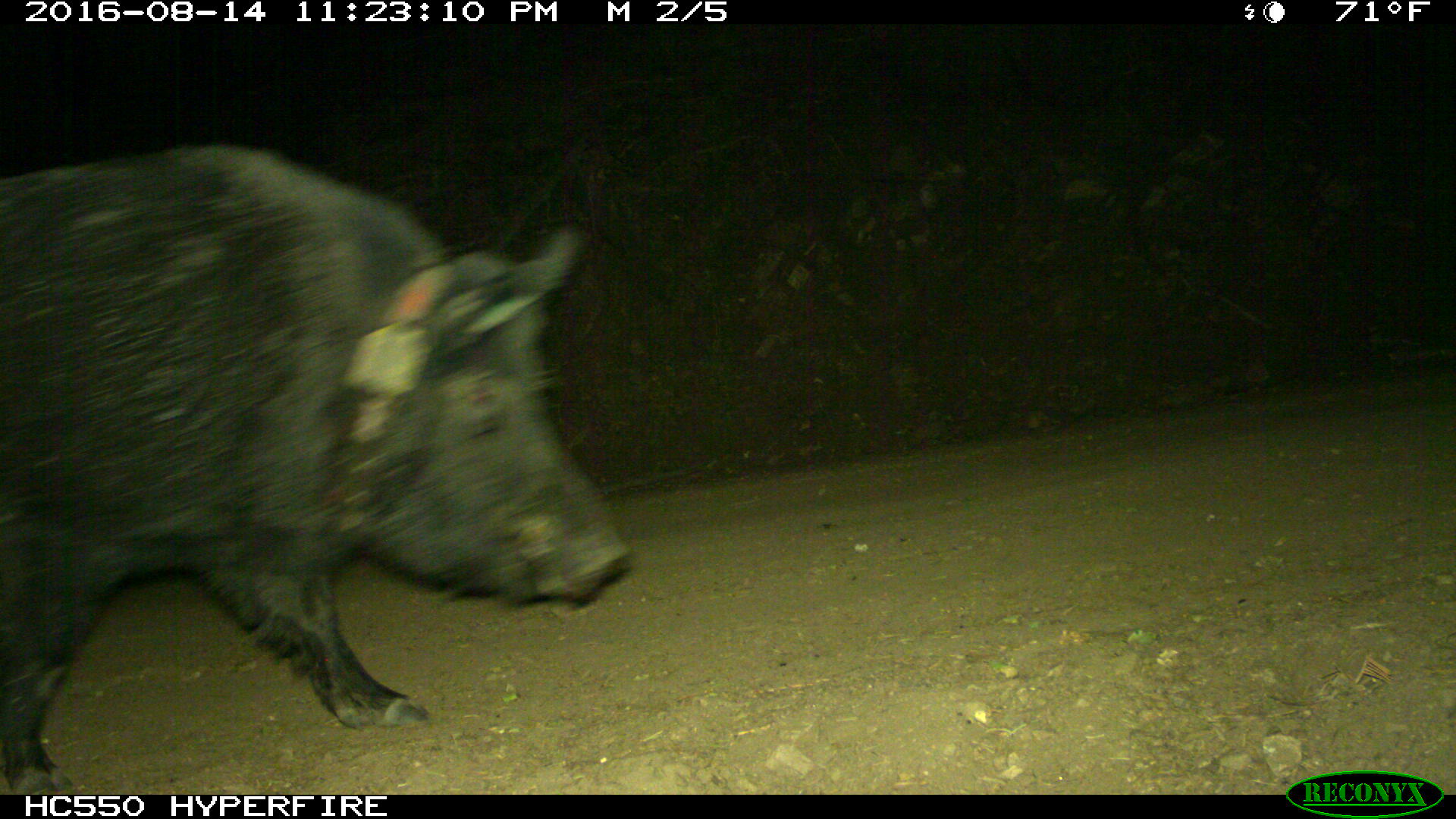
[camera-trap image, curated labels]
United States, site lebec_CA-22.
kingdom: Animalia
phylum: Chordata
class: Mammalia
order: Artiodactyla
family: Suidae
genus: Sus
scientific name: Sus scrofa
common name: wild boar